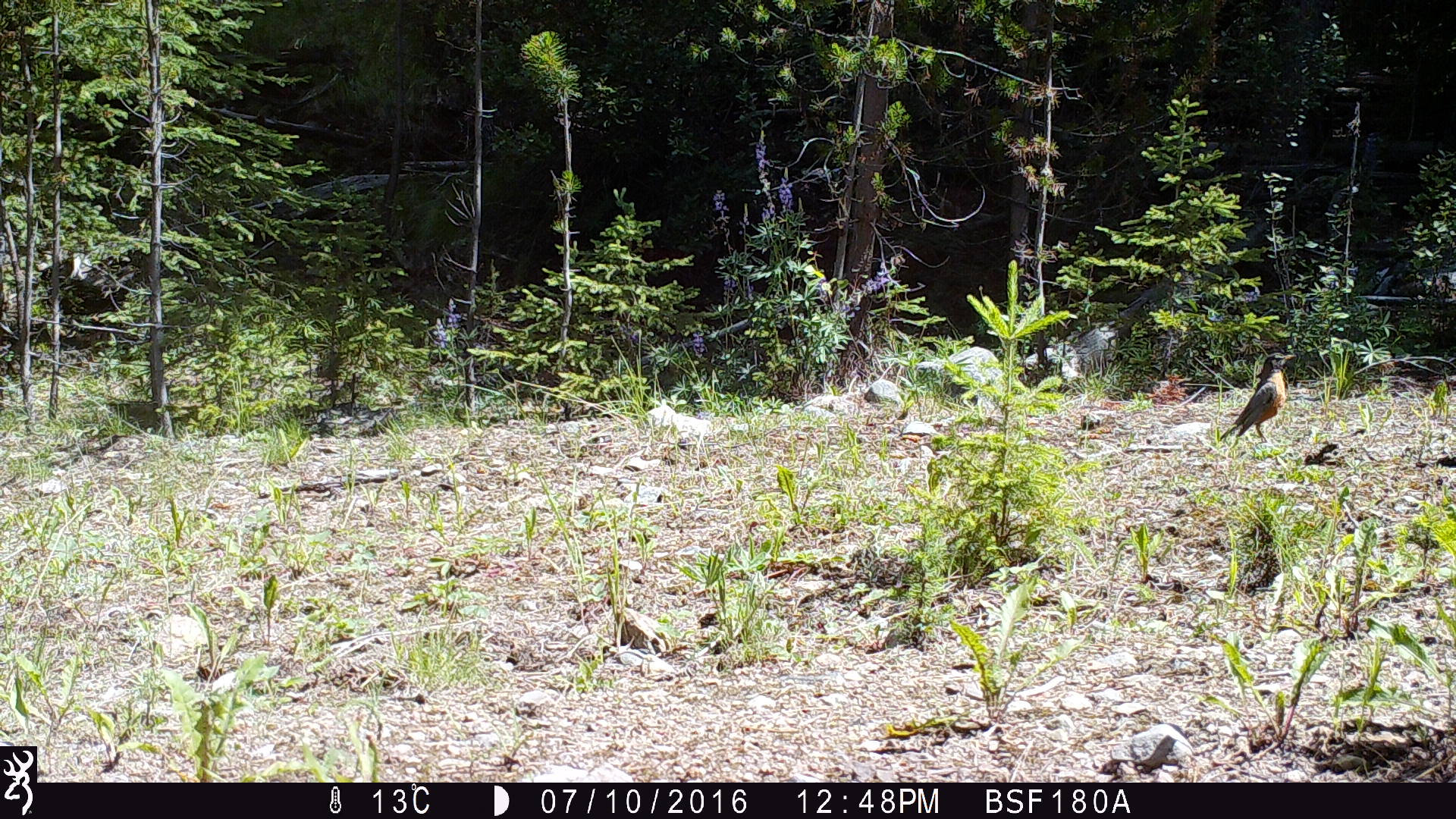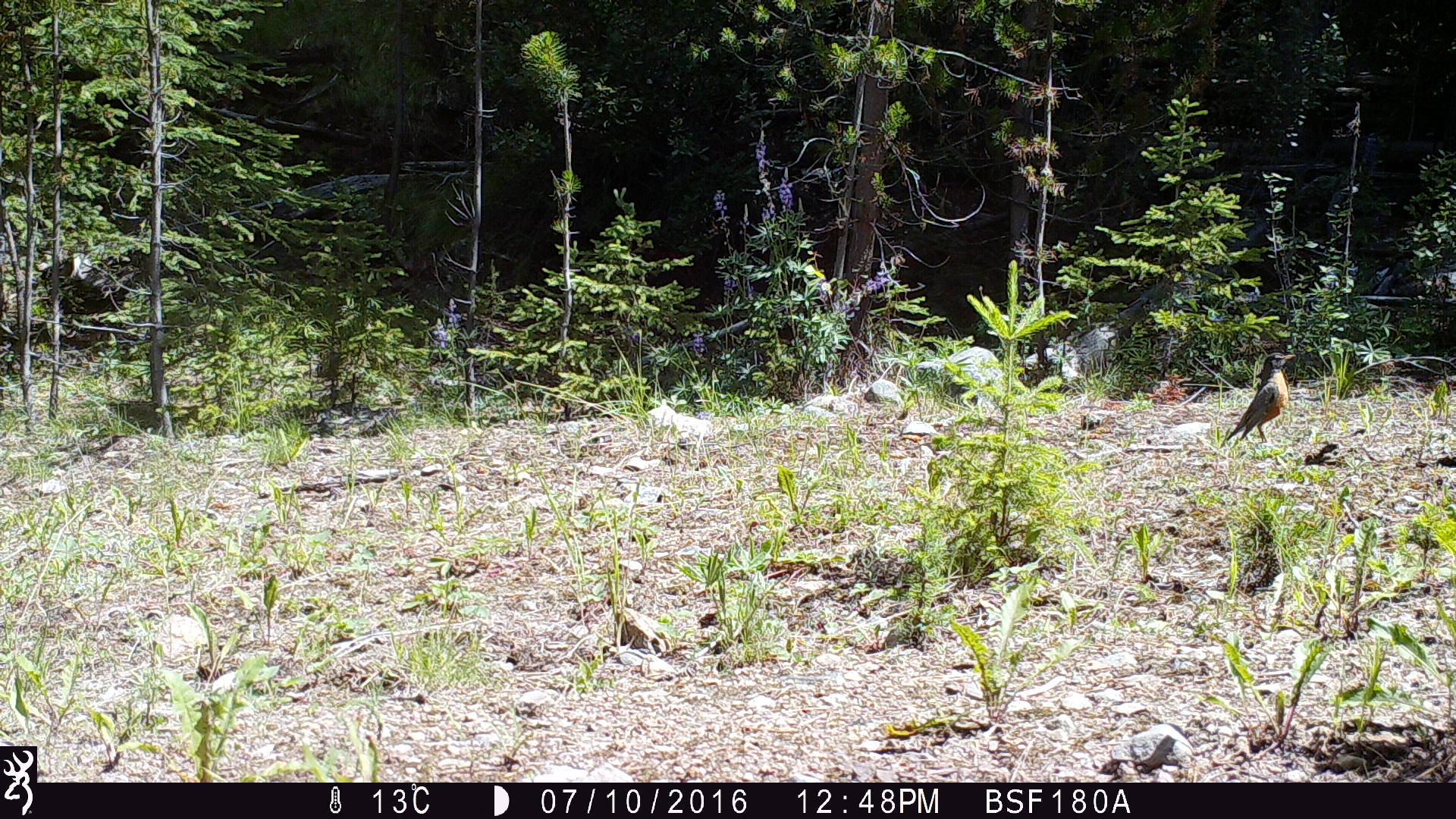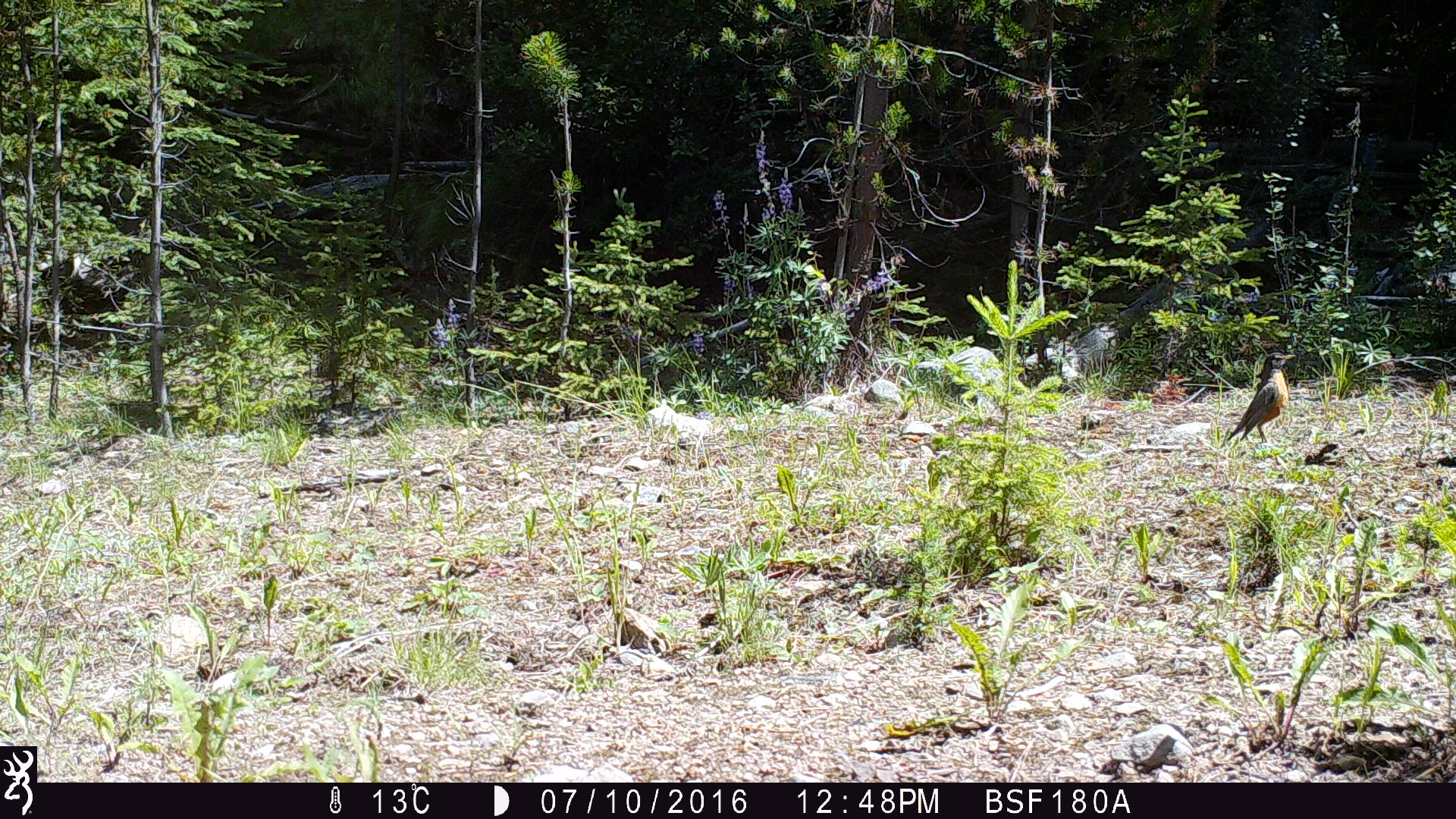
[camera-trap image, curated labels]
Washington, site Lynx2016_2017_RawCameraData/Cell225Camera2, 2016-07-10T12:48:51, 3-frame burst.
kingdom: Animalia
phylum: Chordata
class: Aves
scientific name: Aves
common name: birds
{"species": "Aves (birds)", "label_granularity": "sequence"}